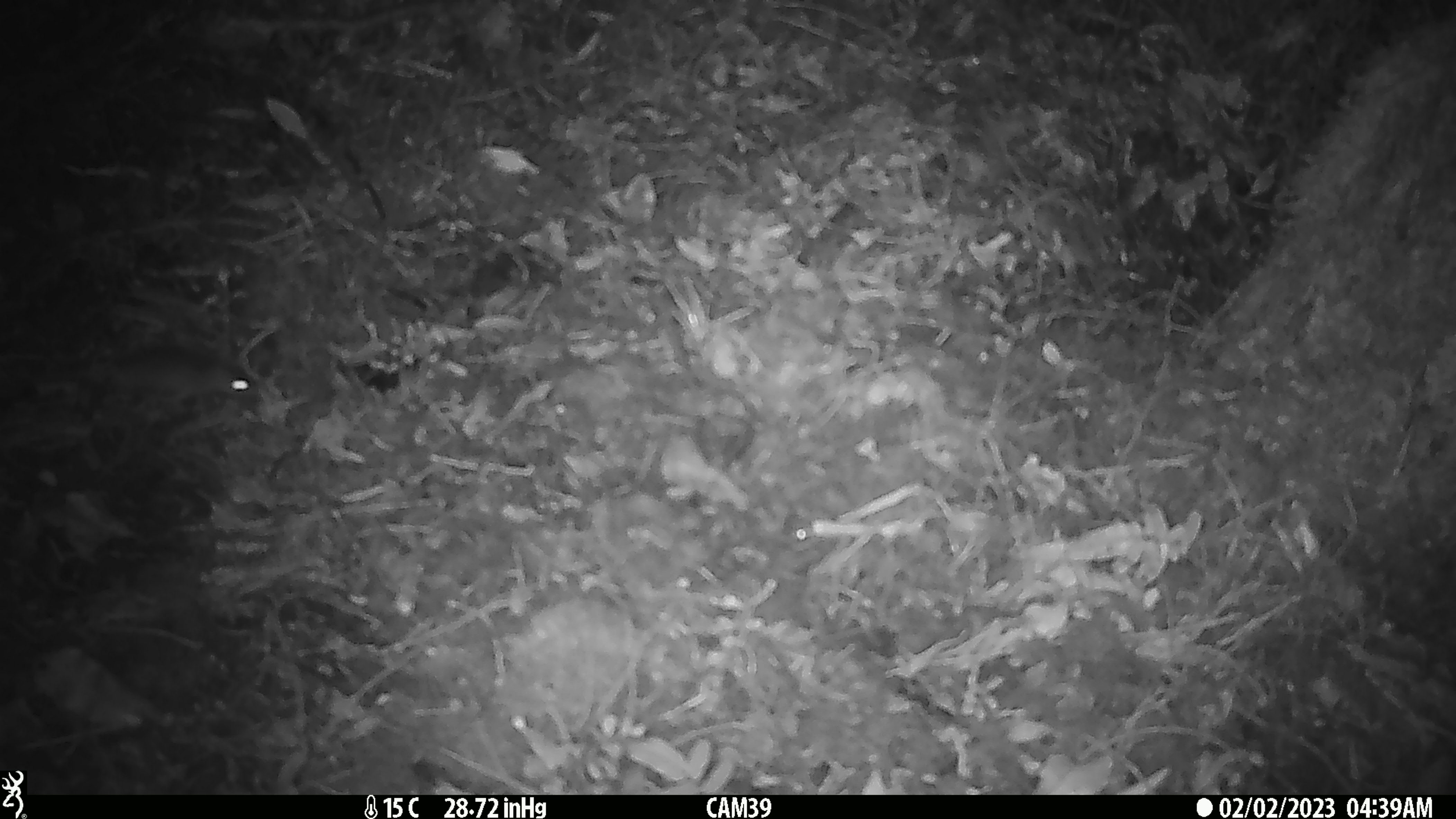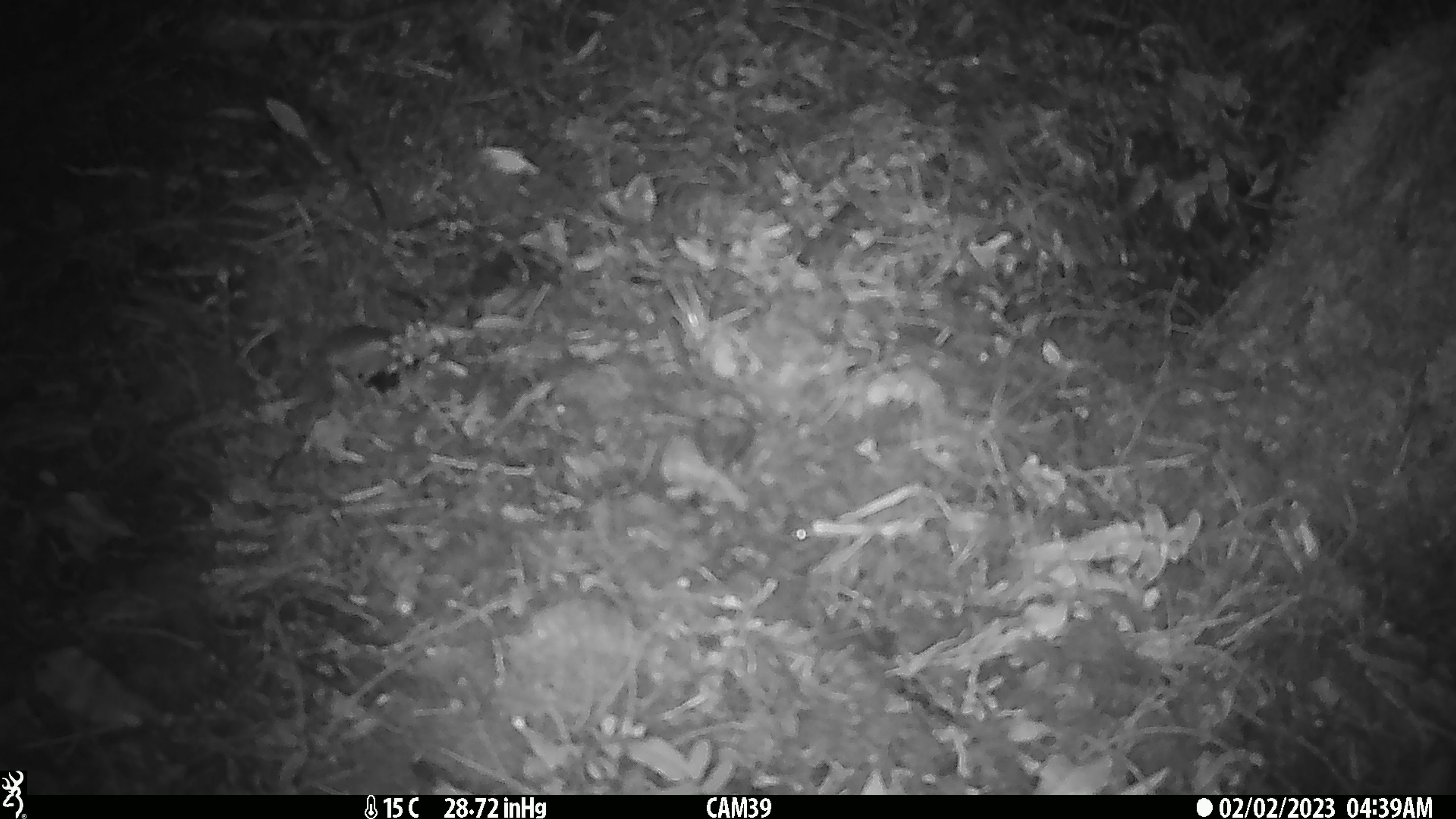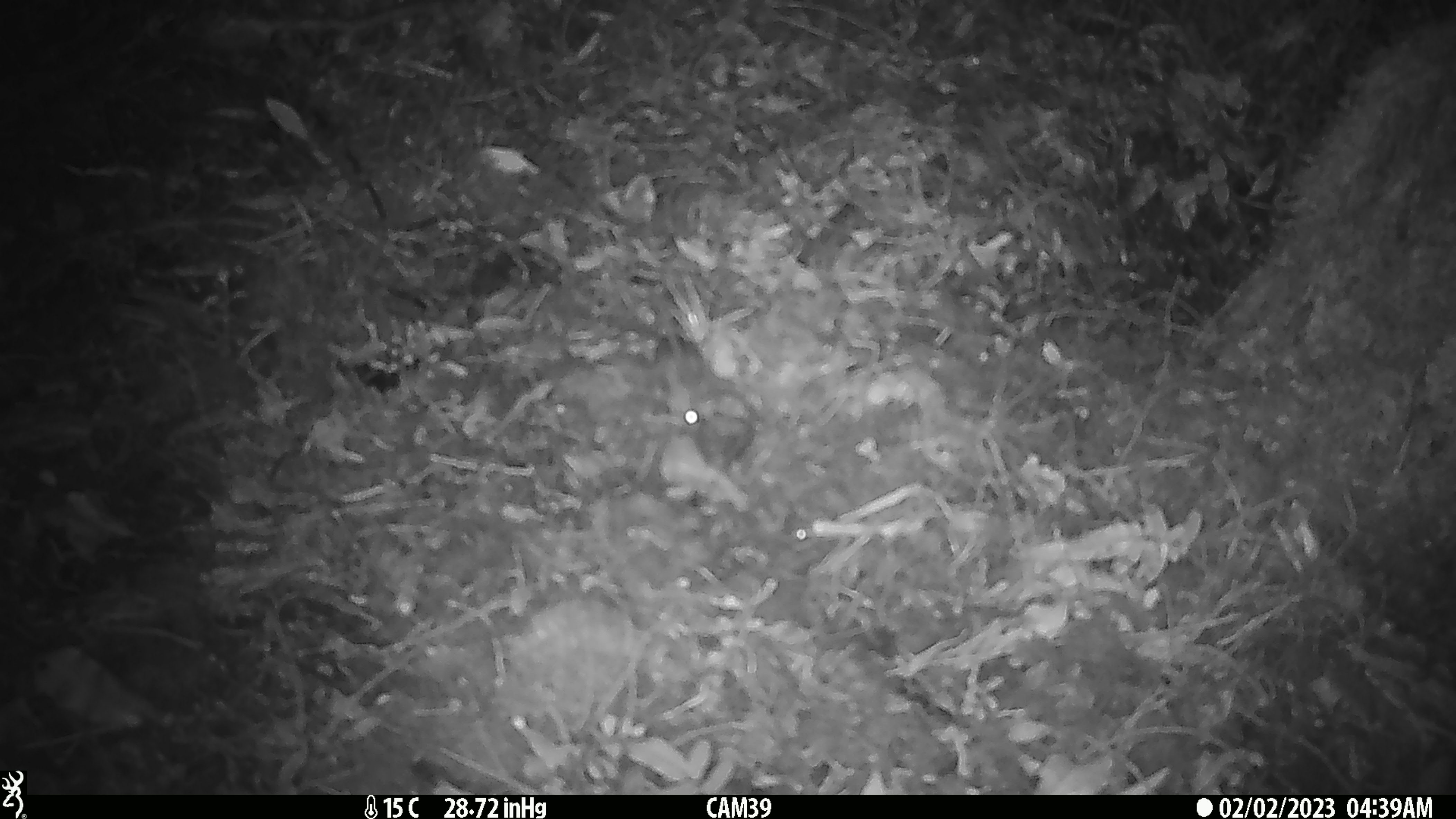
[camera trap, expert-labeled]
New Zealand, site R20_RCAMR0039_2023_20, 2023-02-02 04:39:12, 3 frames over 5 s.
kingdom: Animalia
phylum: Chordata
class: Mammalia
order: Rodentia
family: Muridae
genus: Mus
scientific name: Mus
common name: mouse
Mouse (Mus).